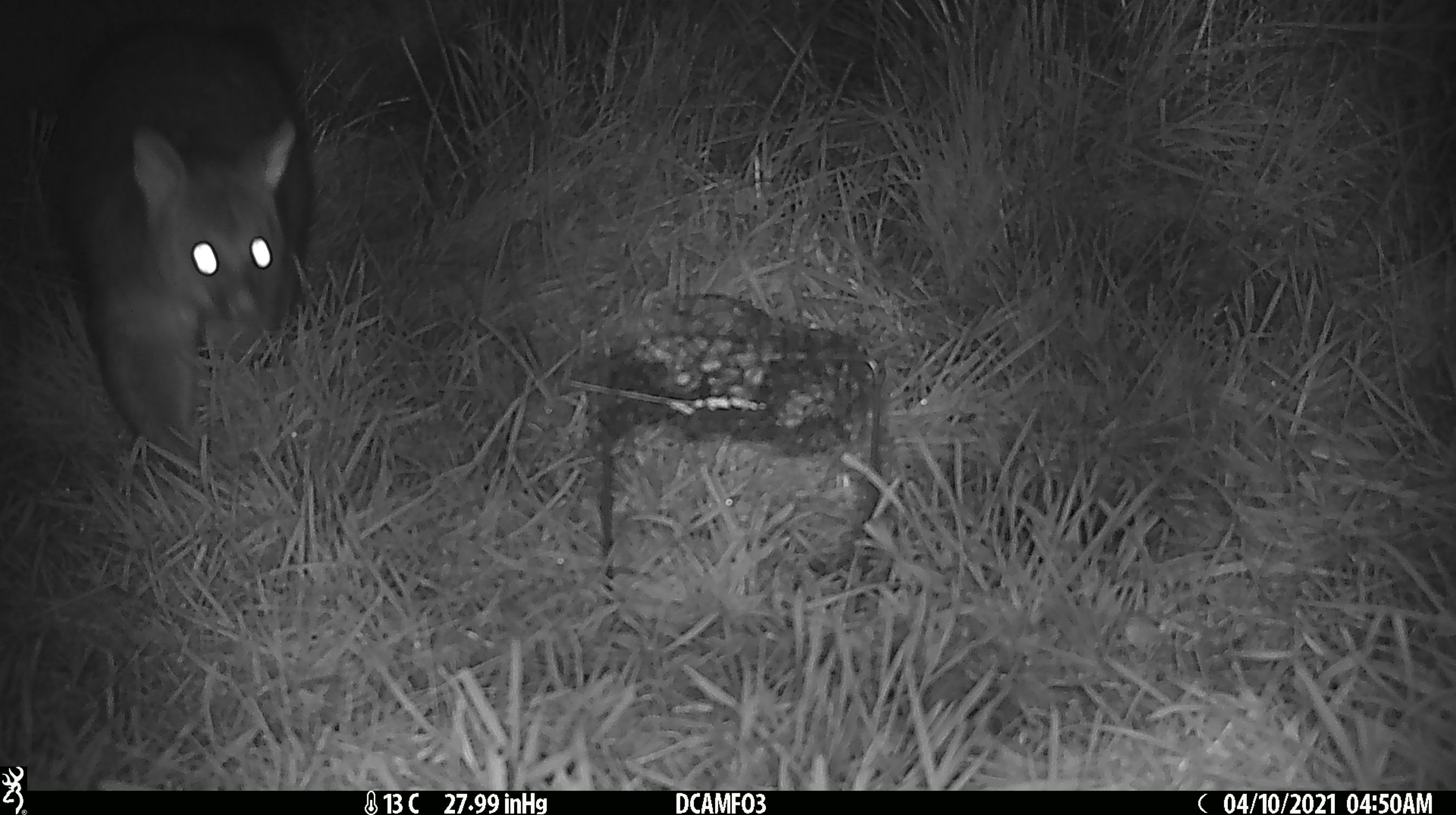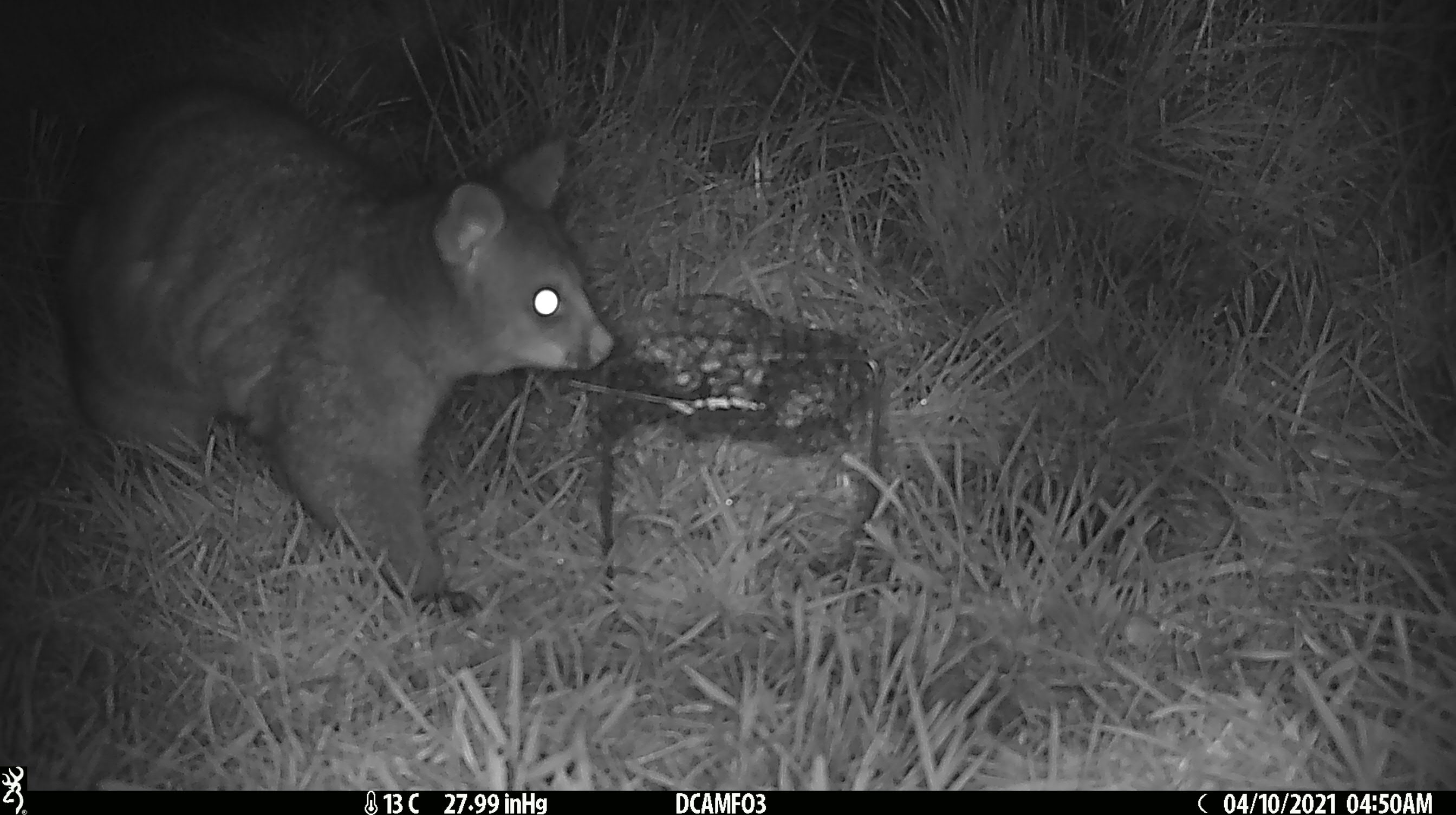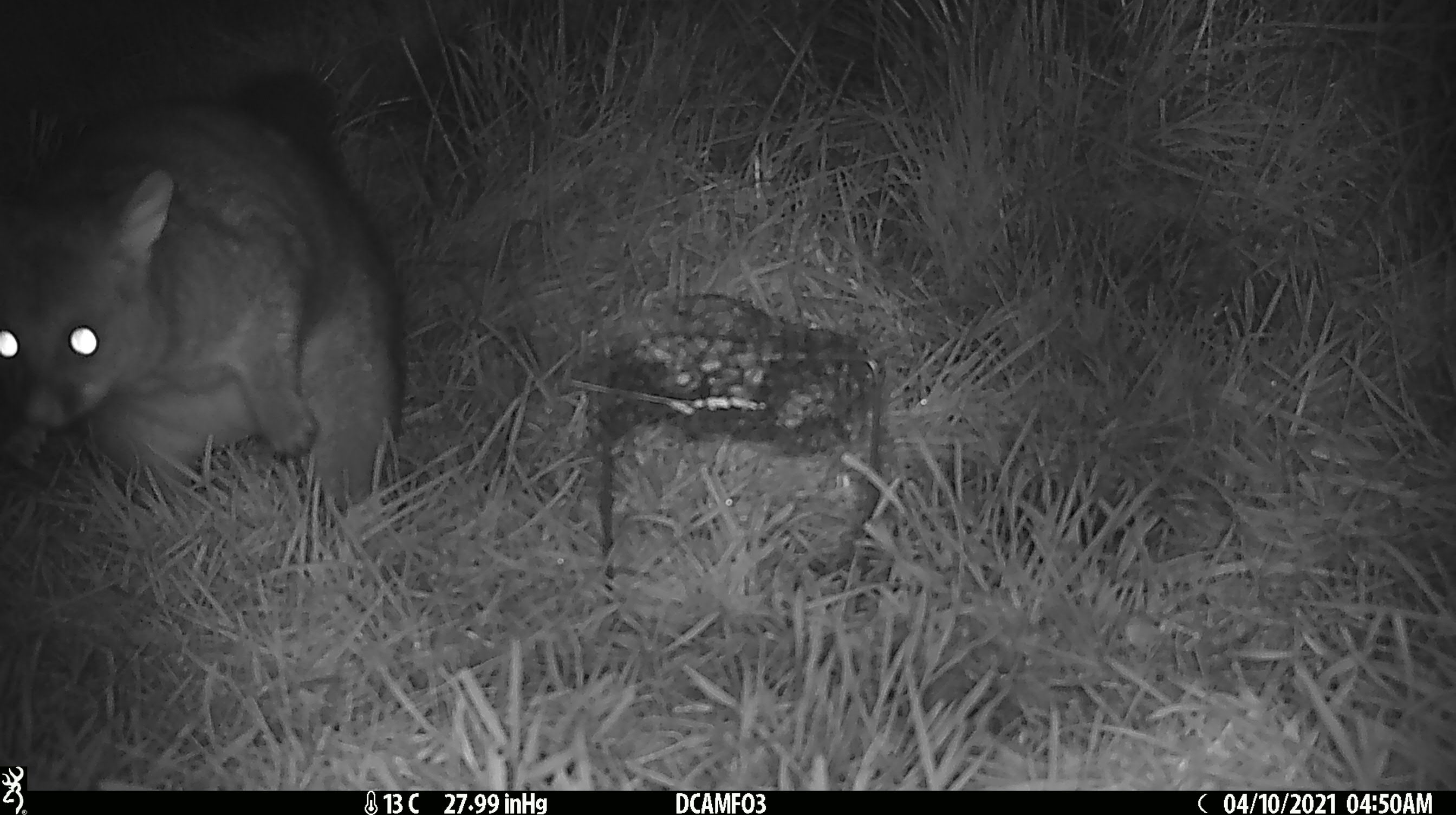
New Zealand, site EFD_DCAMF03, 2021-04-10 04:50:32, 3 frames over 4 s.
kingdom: Animalia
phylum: Chordata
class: Mammalia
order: Diprotodontia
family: Phalangeridae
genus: Trichosurus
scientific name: Trichosurus vulpecula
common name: common brushtail possum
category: possum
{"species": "possum (common brushtail possum) (Trichosurus vulpecula)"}